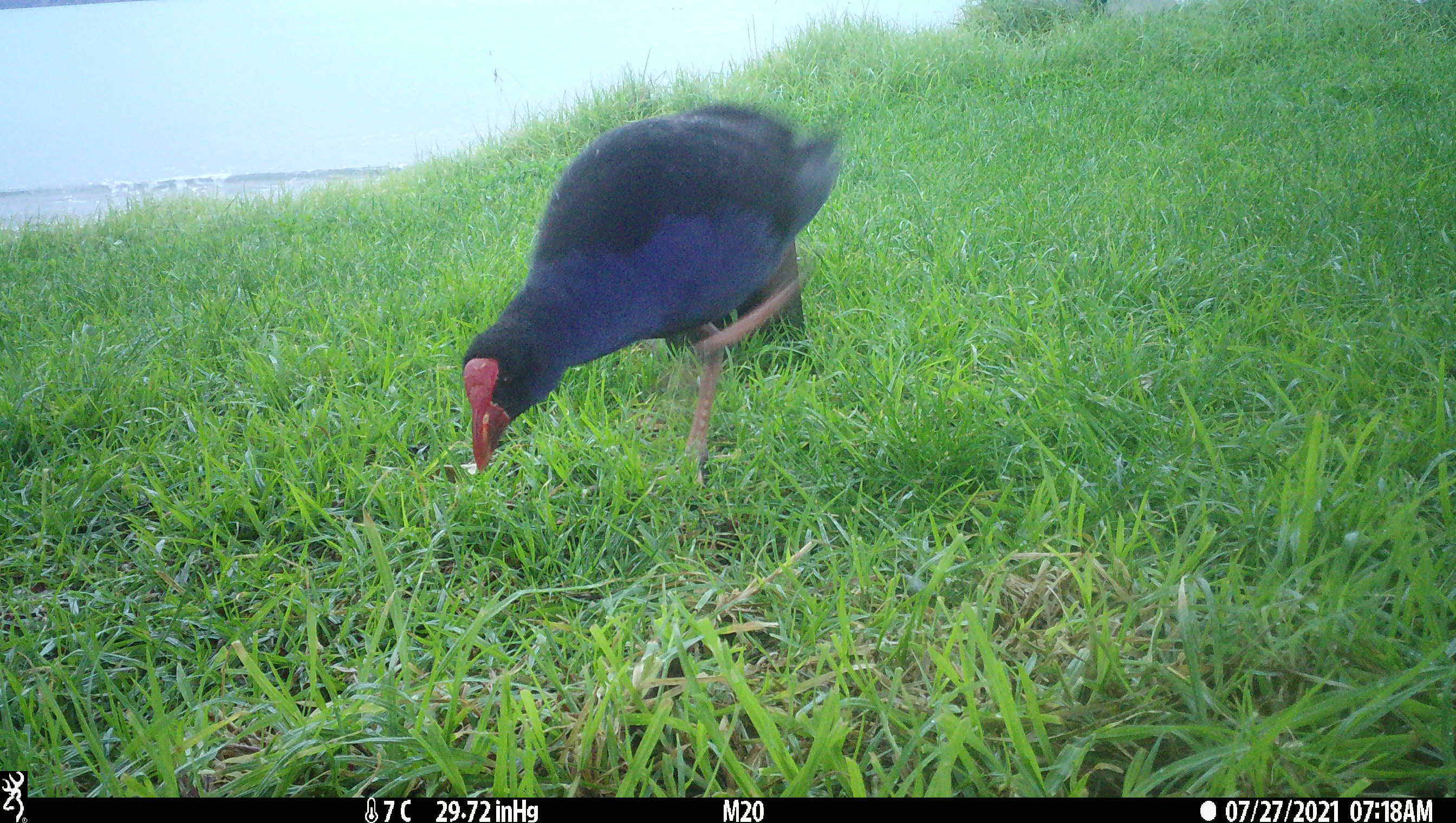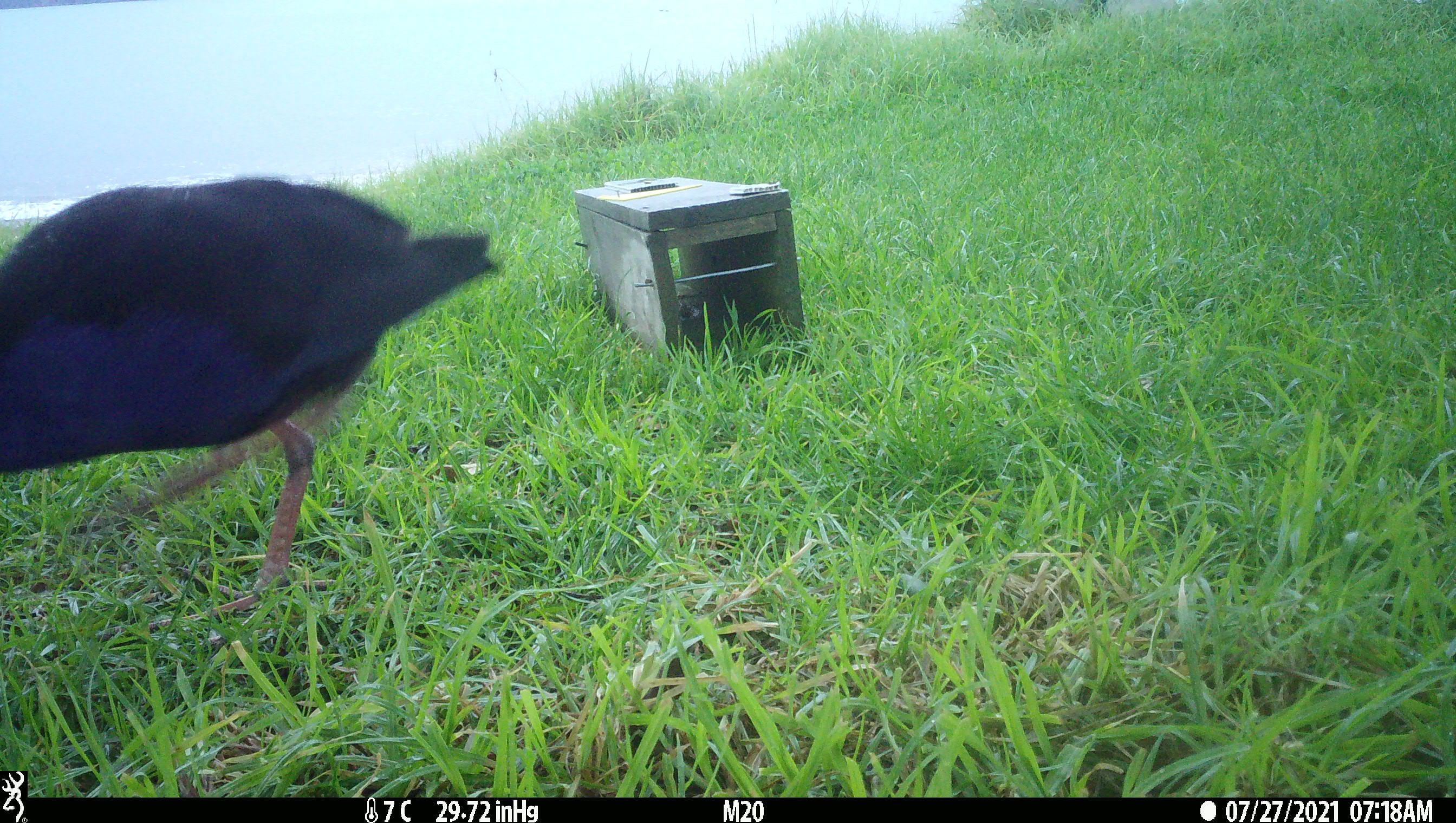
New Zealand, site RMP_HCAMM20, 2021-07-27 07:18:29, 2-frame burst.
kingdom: Animalia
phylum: Chordata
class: Aves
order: Gruiformes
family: Rallidae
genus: Porphyrio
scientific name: Porphyrio melanotus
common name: australasian swamphen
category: pukeko